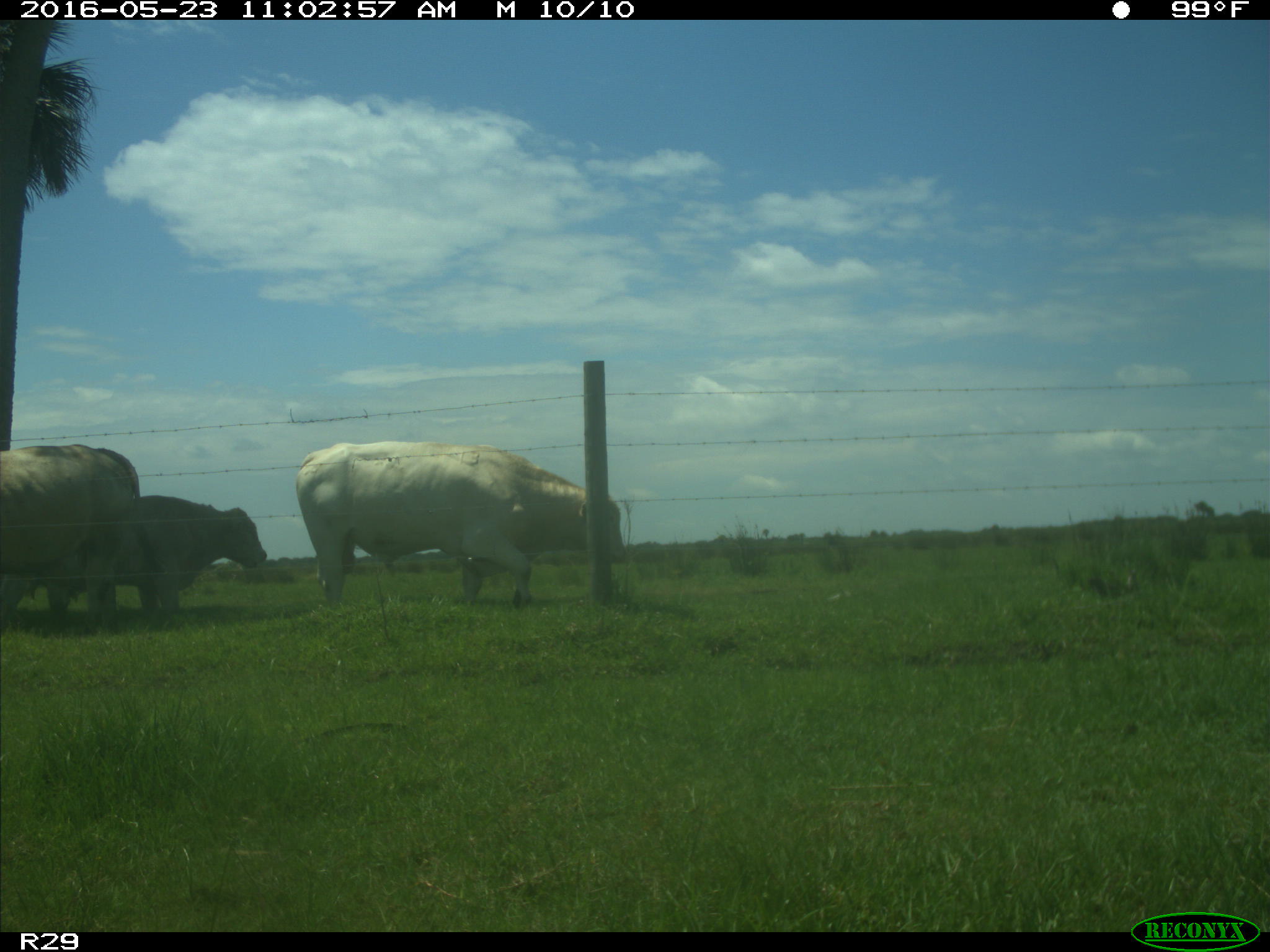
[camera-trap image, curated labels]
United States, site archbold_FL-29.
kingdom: Animalia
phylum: Chordata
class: Mammalia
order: Artiodactyla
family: Bovidae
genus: Bos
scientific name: Bos taurus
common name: domestic cow